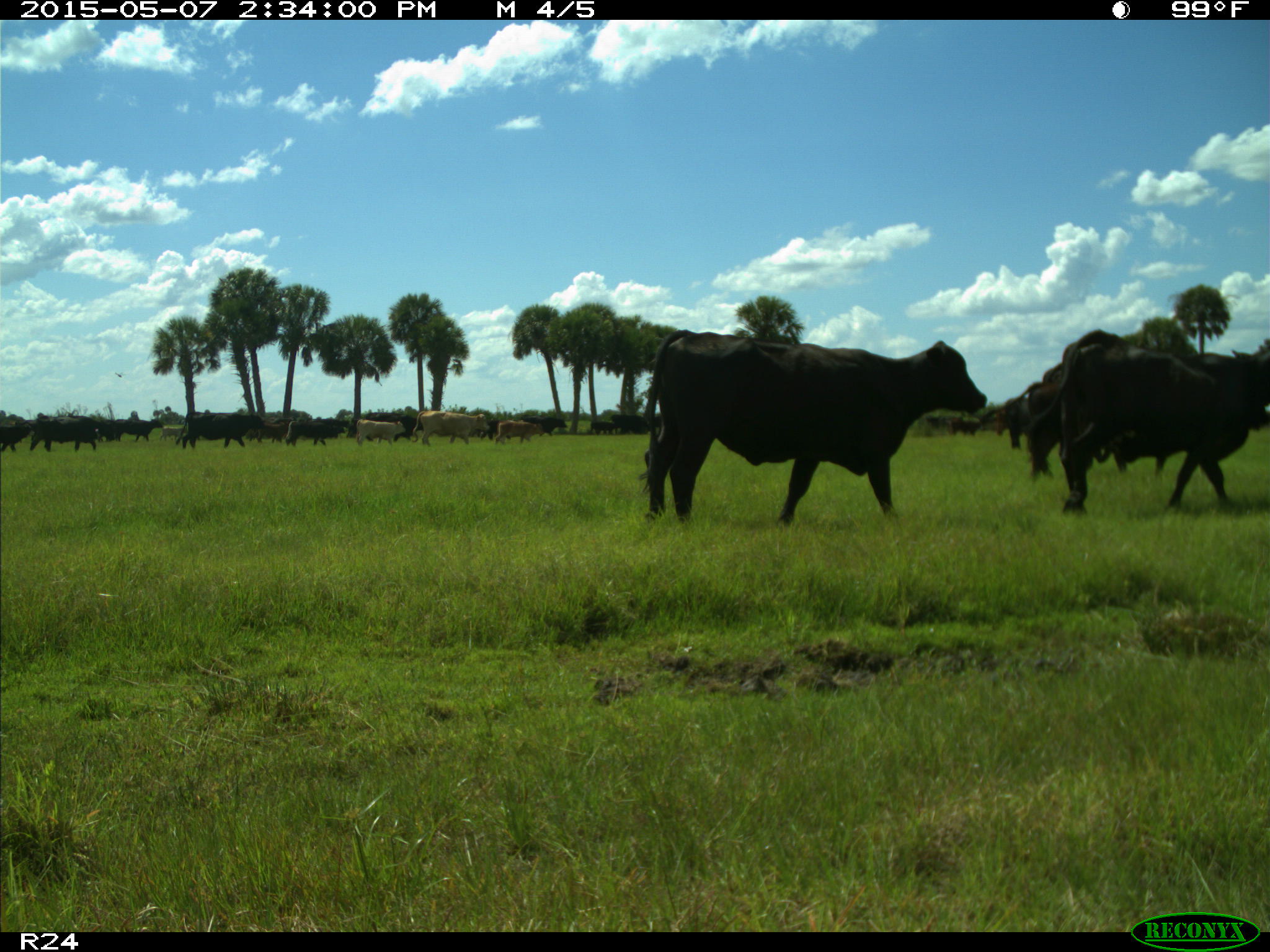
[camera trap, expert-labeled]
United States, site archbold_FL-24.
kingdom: Animalia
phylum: Chordata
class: Mammalia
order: Artiodactyla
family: Bovidae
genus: Bos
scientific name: Bos taurus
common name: domestic cow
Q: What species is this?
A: Bos taurus (domestic cow).